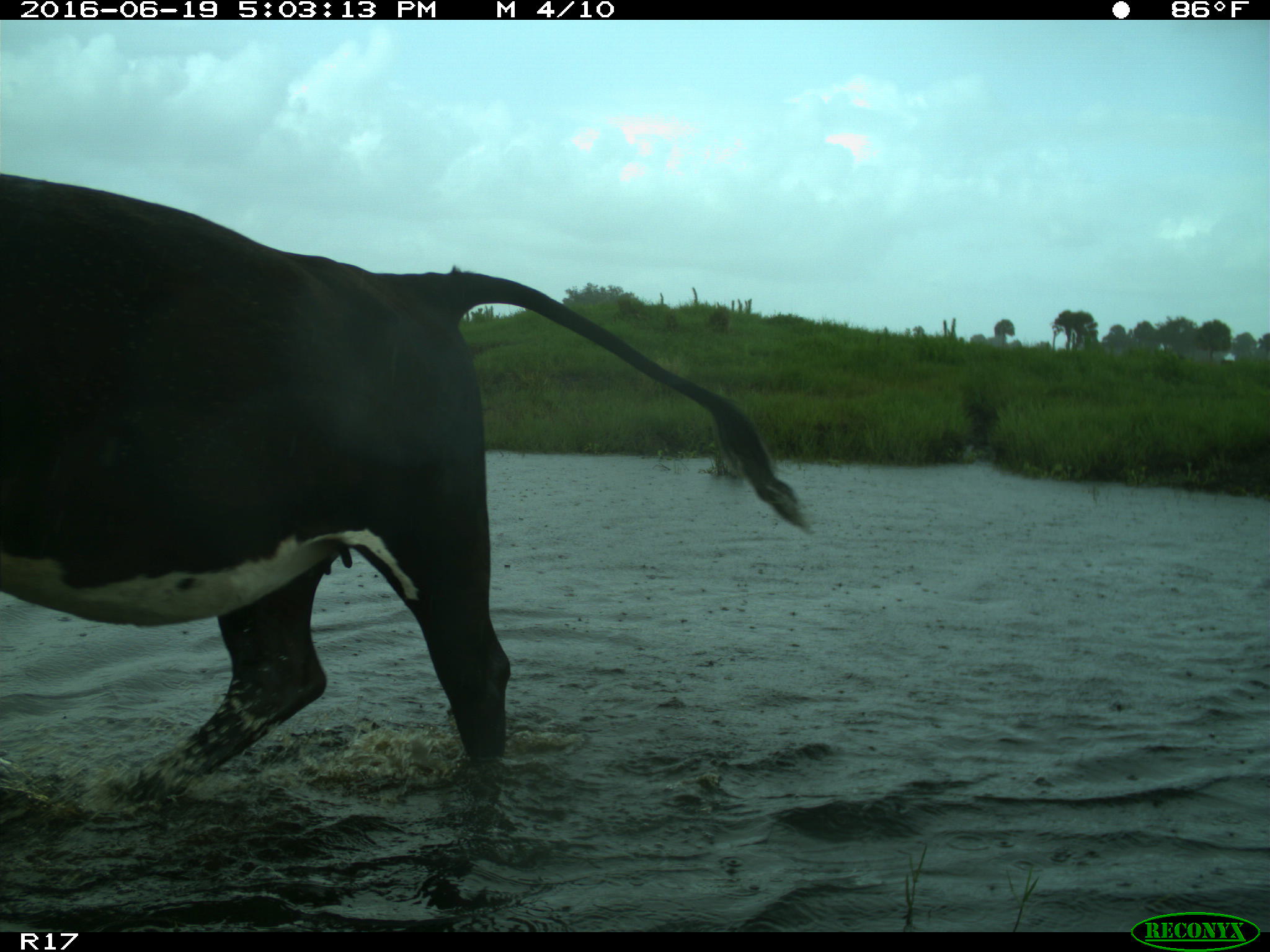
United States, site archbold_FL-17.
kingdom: Animalia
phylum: Chordata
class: Mammalia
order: Artiodactyla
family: Bovidae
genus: Bos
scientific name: Bos taurus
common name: domestic cow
Bos taurus (domestic cow).